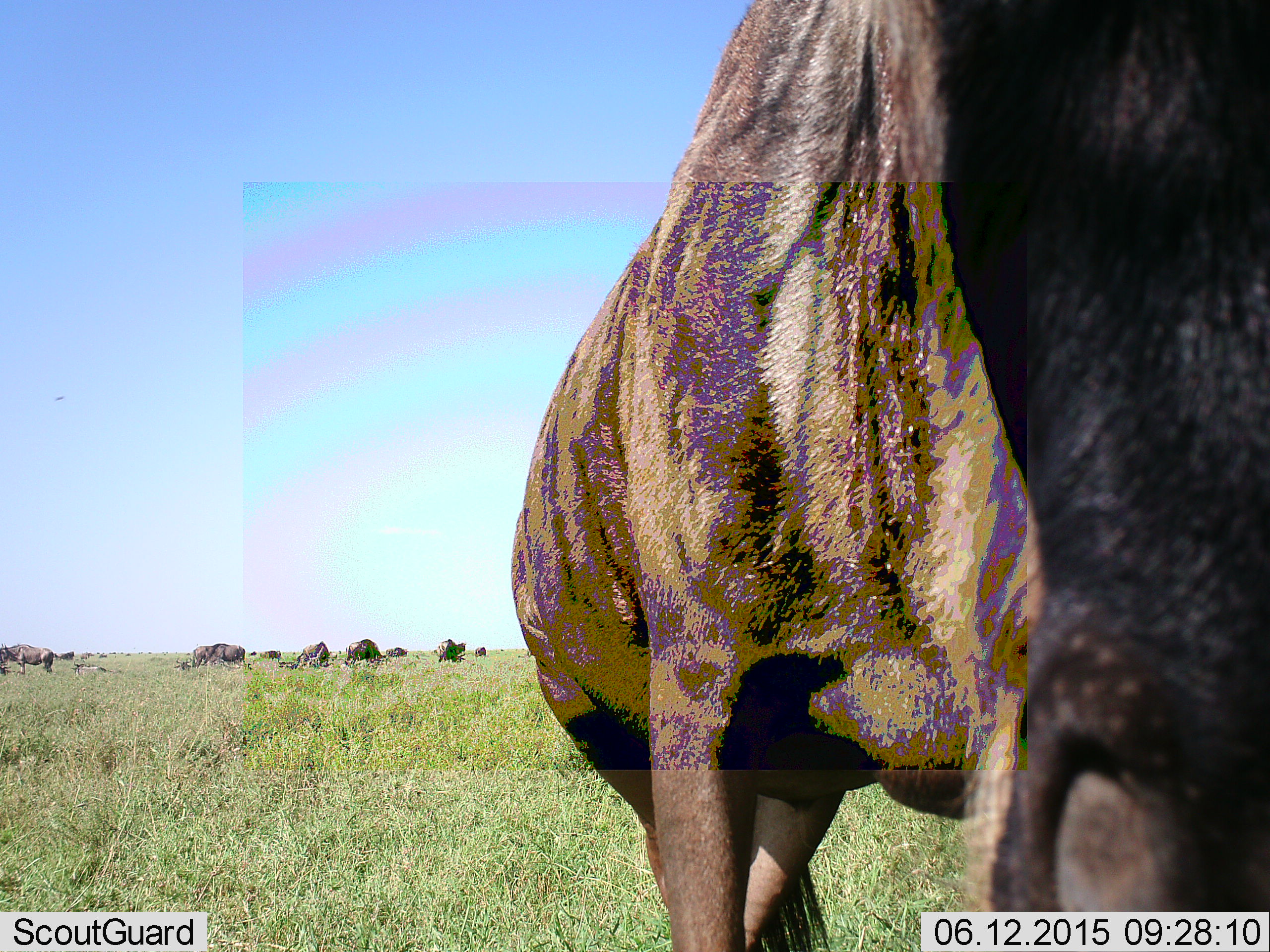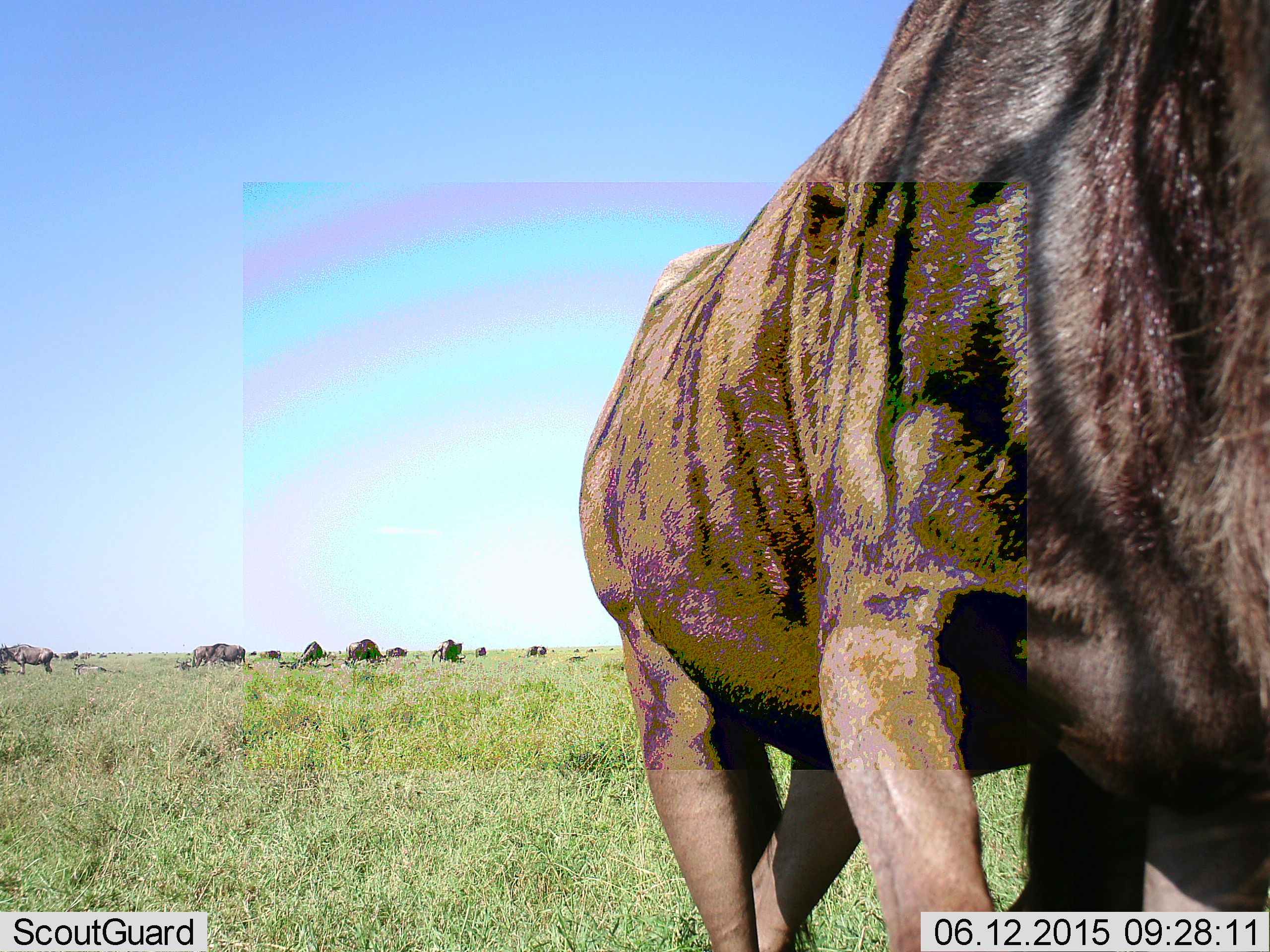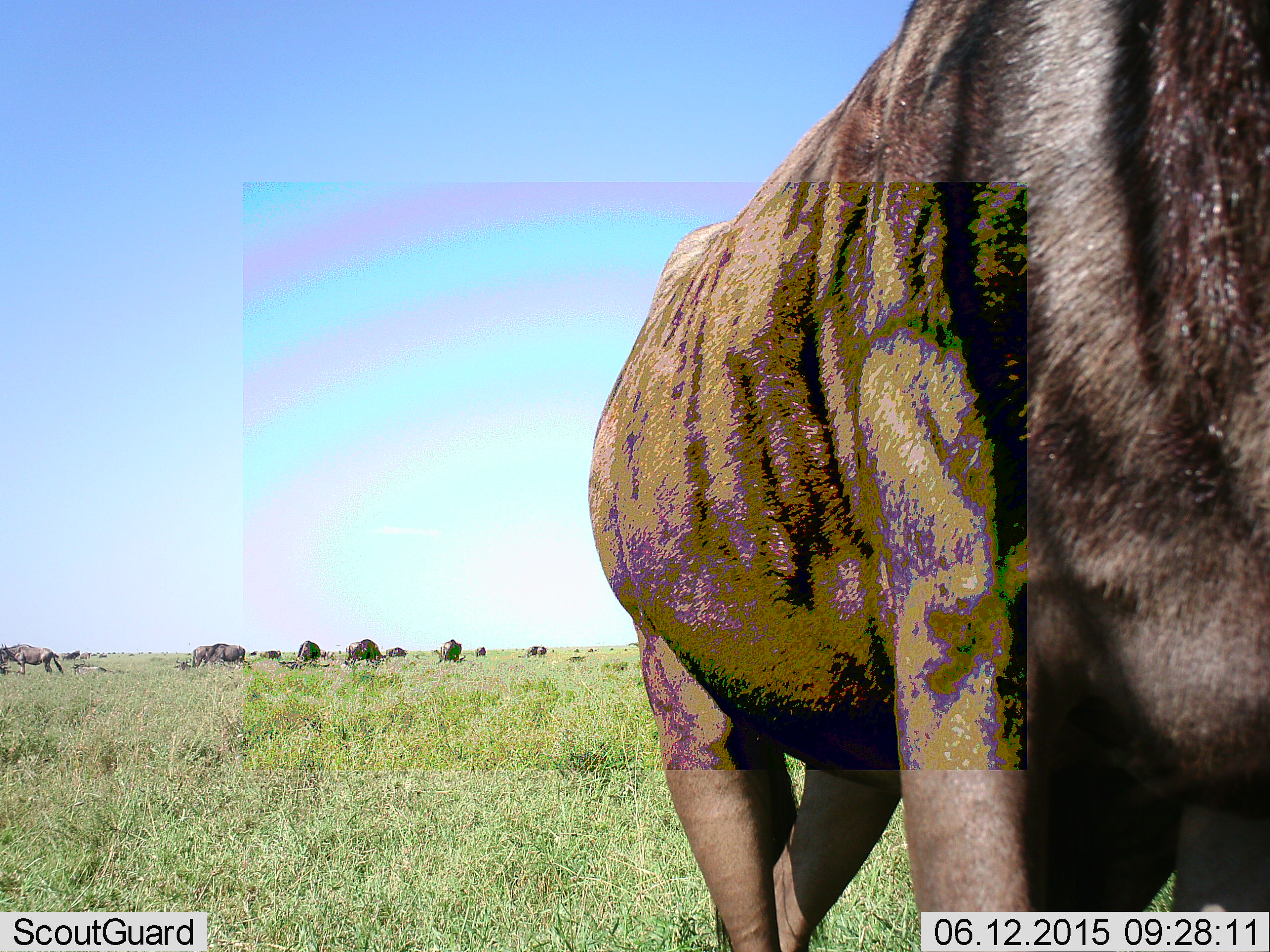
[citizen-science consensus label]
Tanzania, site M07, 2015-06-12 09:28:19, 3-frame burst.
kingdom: Animalia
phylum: Chordata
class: Mammalia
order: Artiodactyla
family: Bovidae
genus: Connochaetes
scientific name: Connochaetes taurinus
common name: blue wildebeest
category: wildebeest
Wildebeest (blue wildebeest) (Connochaetes taurinus), count 11-50. Behavior (volunteer vote fractions): standing 40%, resting 20%, moving 40%, interacting 0%. Young present (vote fraction): 0%. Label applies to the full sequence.